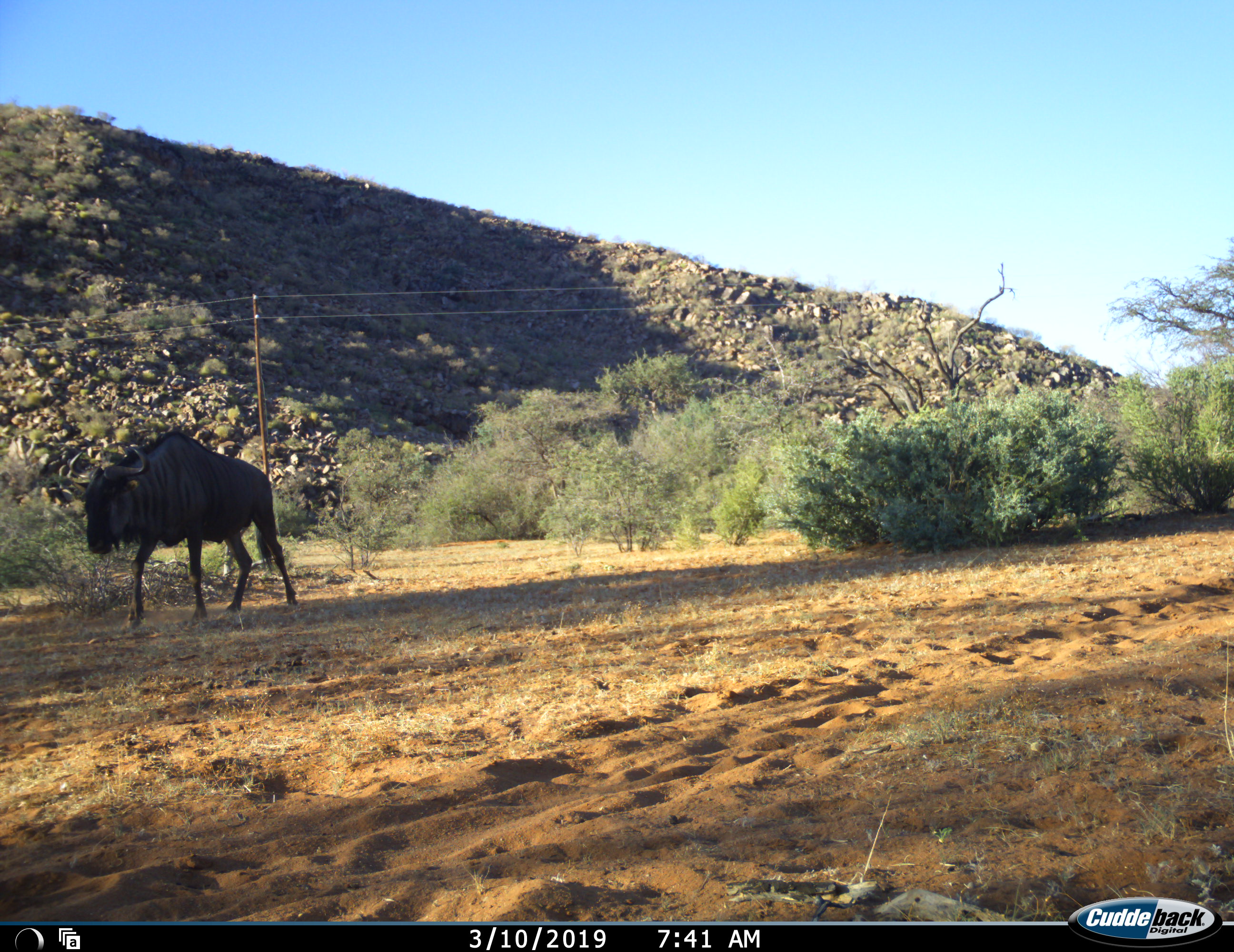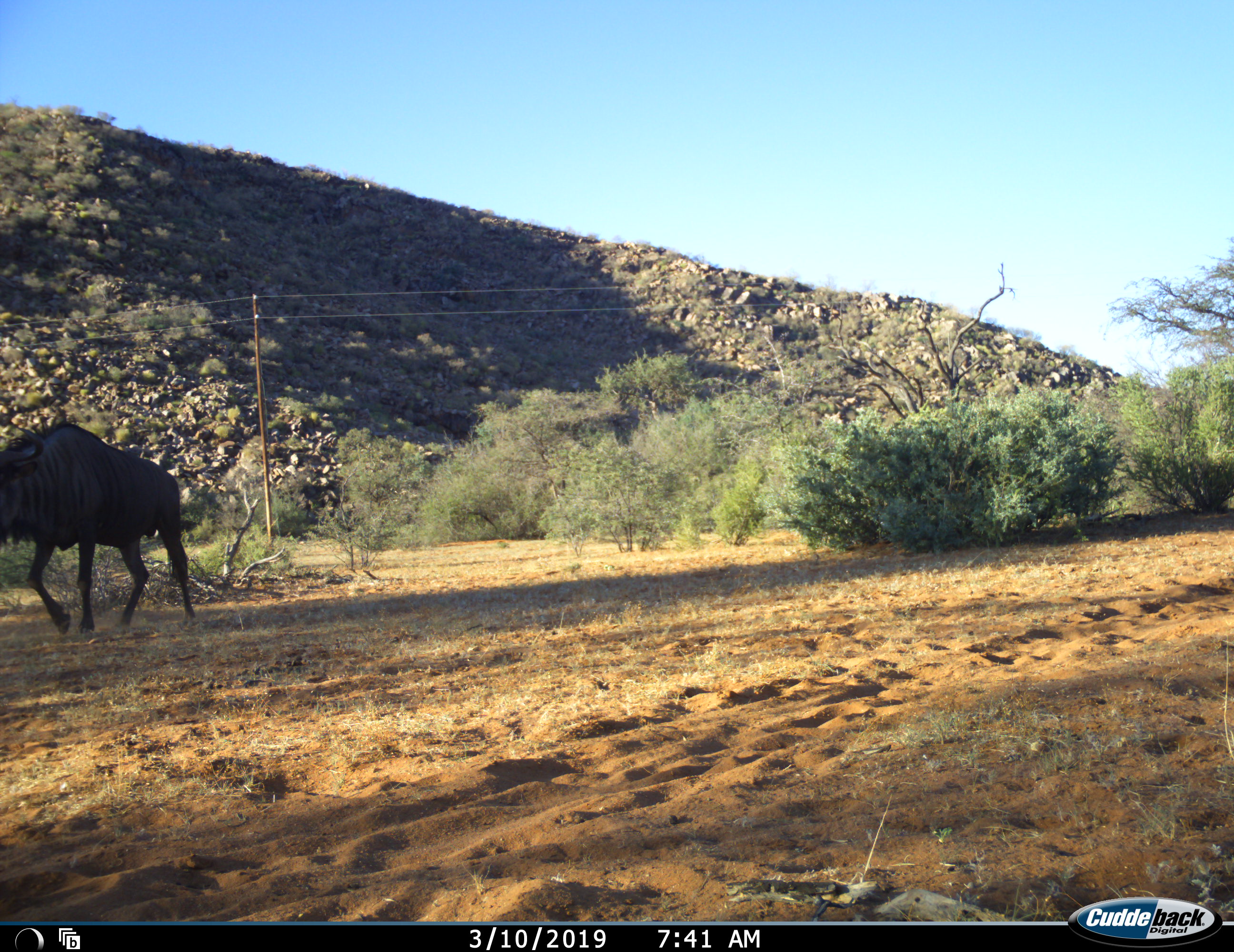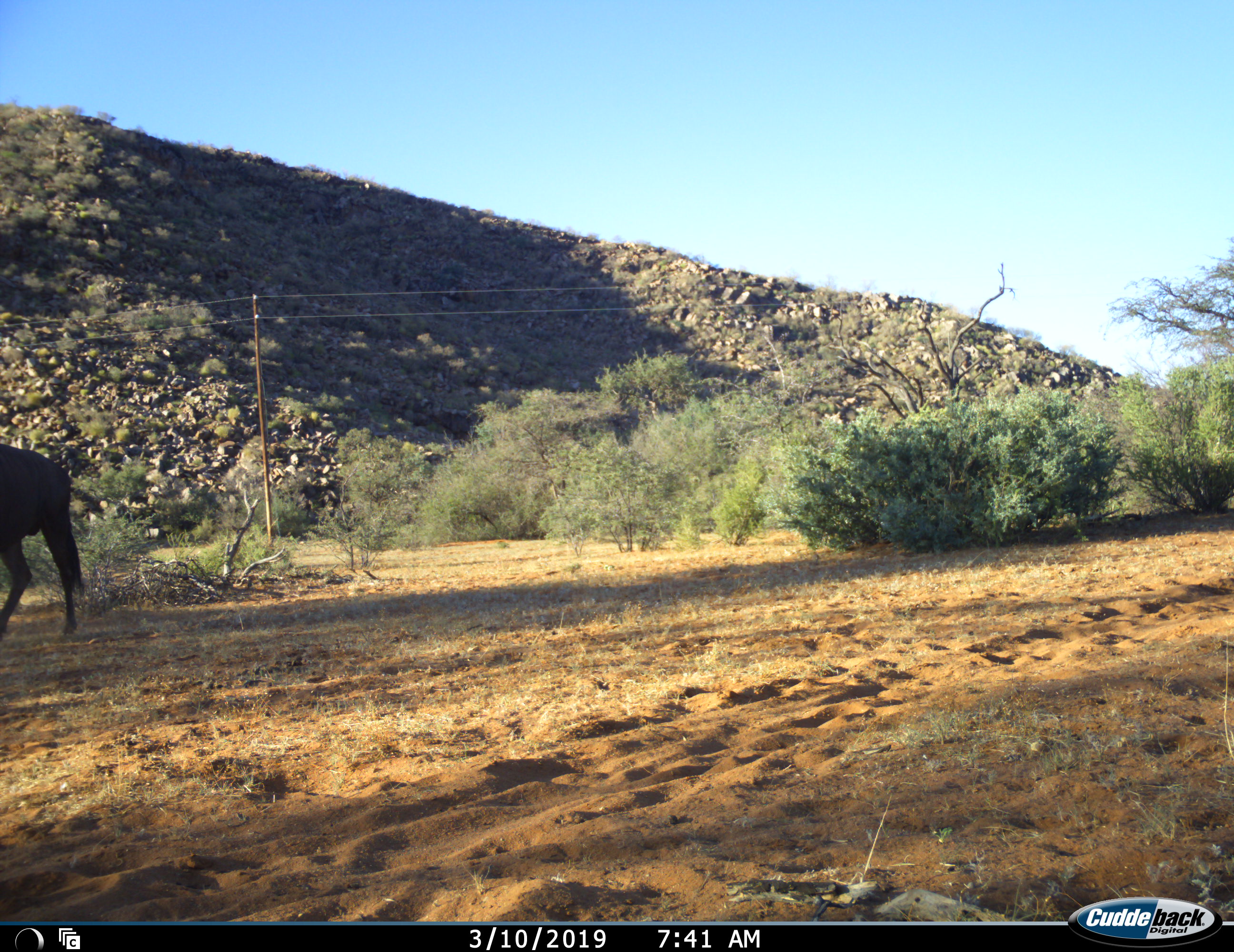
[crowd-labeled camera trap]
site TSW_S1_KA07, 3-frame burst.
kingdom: Animalia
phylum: Chordata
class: Mammalia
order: Artiodactyla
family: Bovidae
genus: Connochaetes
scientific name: Connochaetes taurinus taurinus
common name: blue wildebeest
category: wildebeestblue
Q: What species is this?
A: Wildebeestblue (blue wildebeest) (Connochaetes taurinus taurinus).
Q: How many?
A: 1.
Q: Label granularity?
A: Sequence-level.